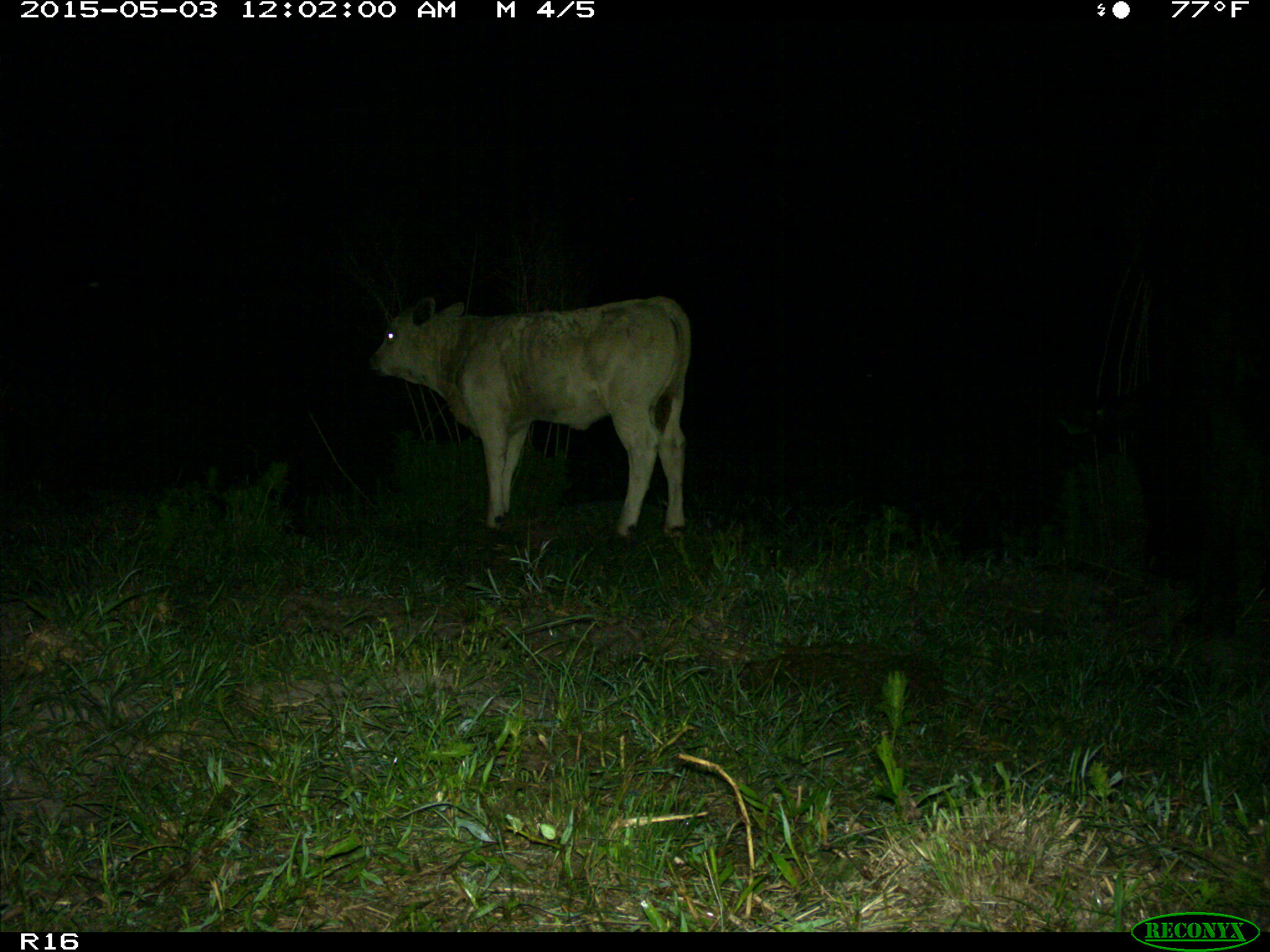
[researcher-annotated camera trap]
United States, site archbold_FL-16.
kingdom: Animalia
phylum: Chordata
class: Mammalia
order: Artiodactyla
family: Bovidae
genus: Bos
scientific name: Bos taurus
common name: domestic cow